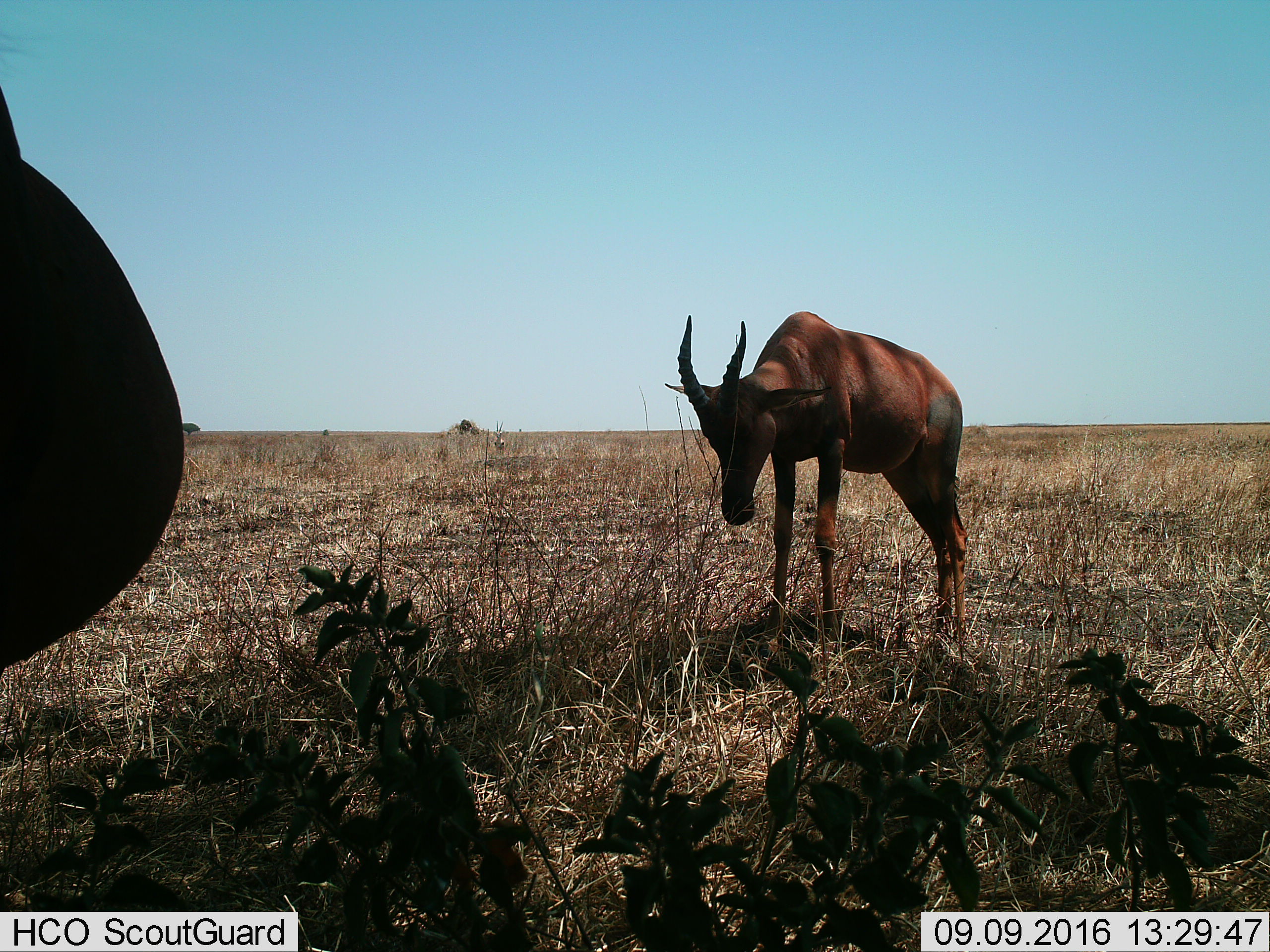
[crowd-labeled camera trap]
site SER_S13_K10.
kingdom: Animalia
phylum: Chordata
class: Mammalia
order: Artiodactyla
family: Bovidae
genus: Damaliscus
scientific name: Damaliscus lunatus jimela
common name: topi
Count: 2.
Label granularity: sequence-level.